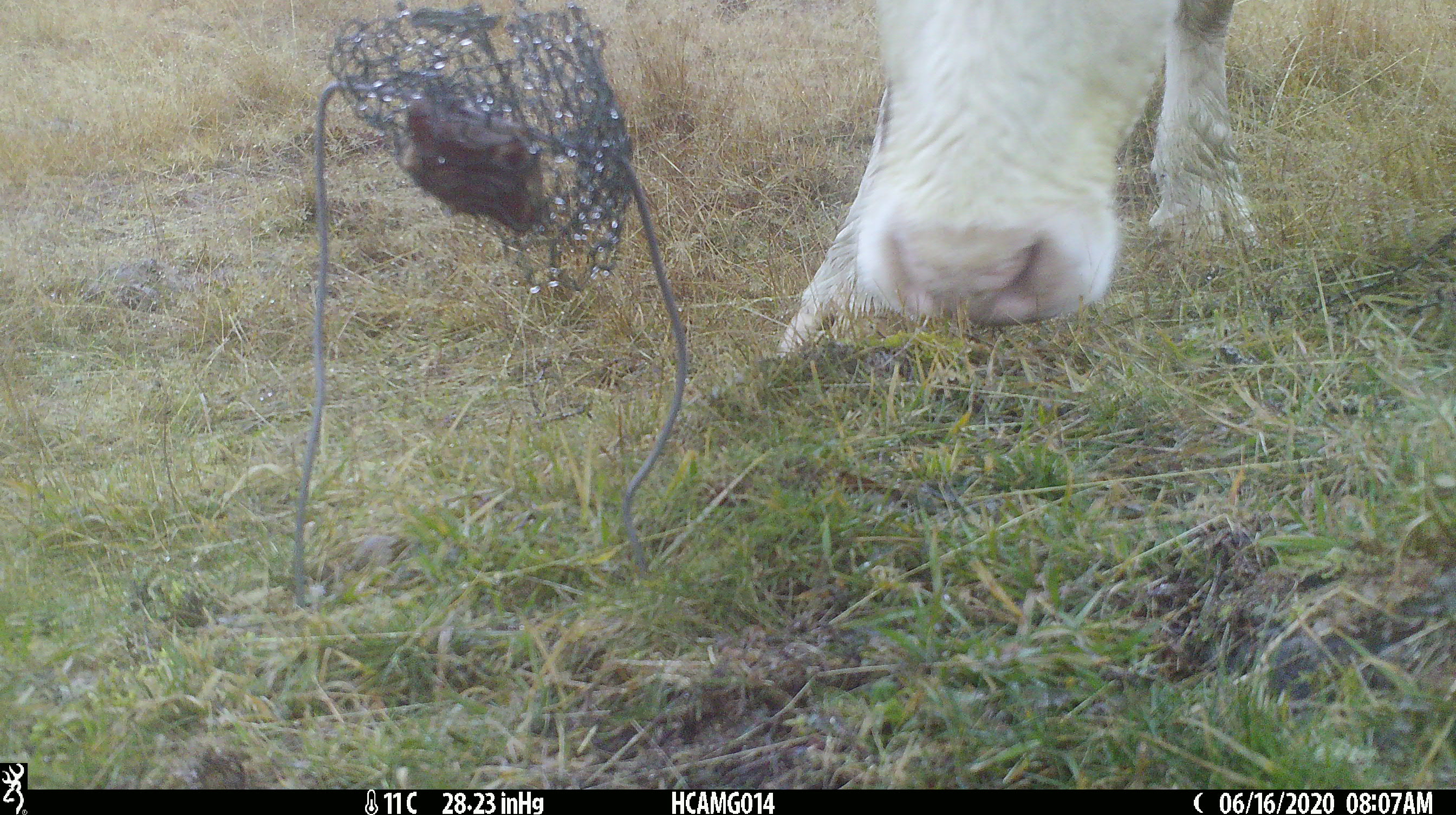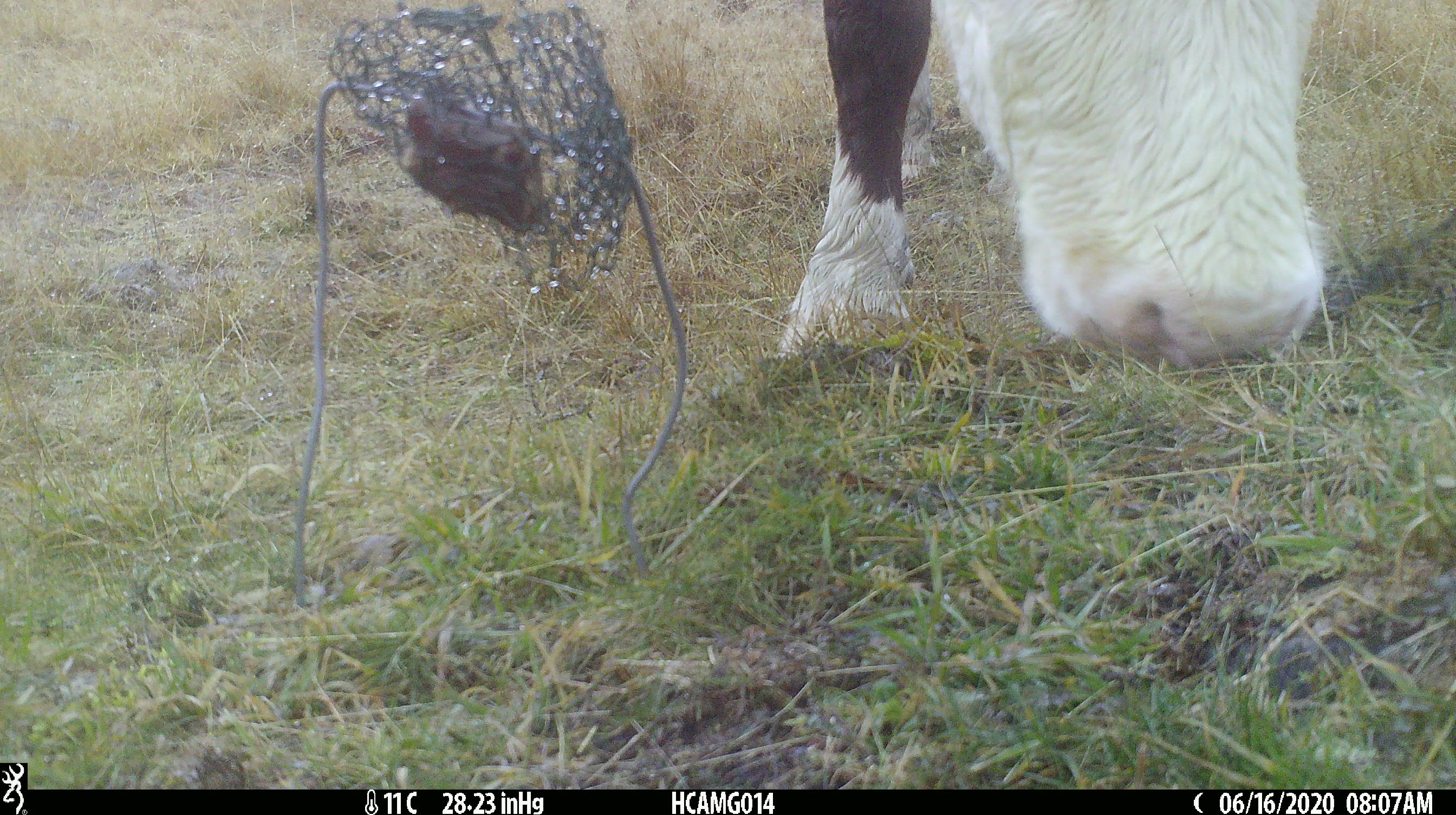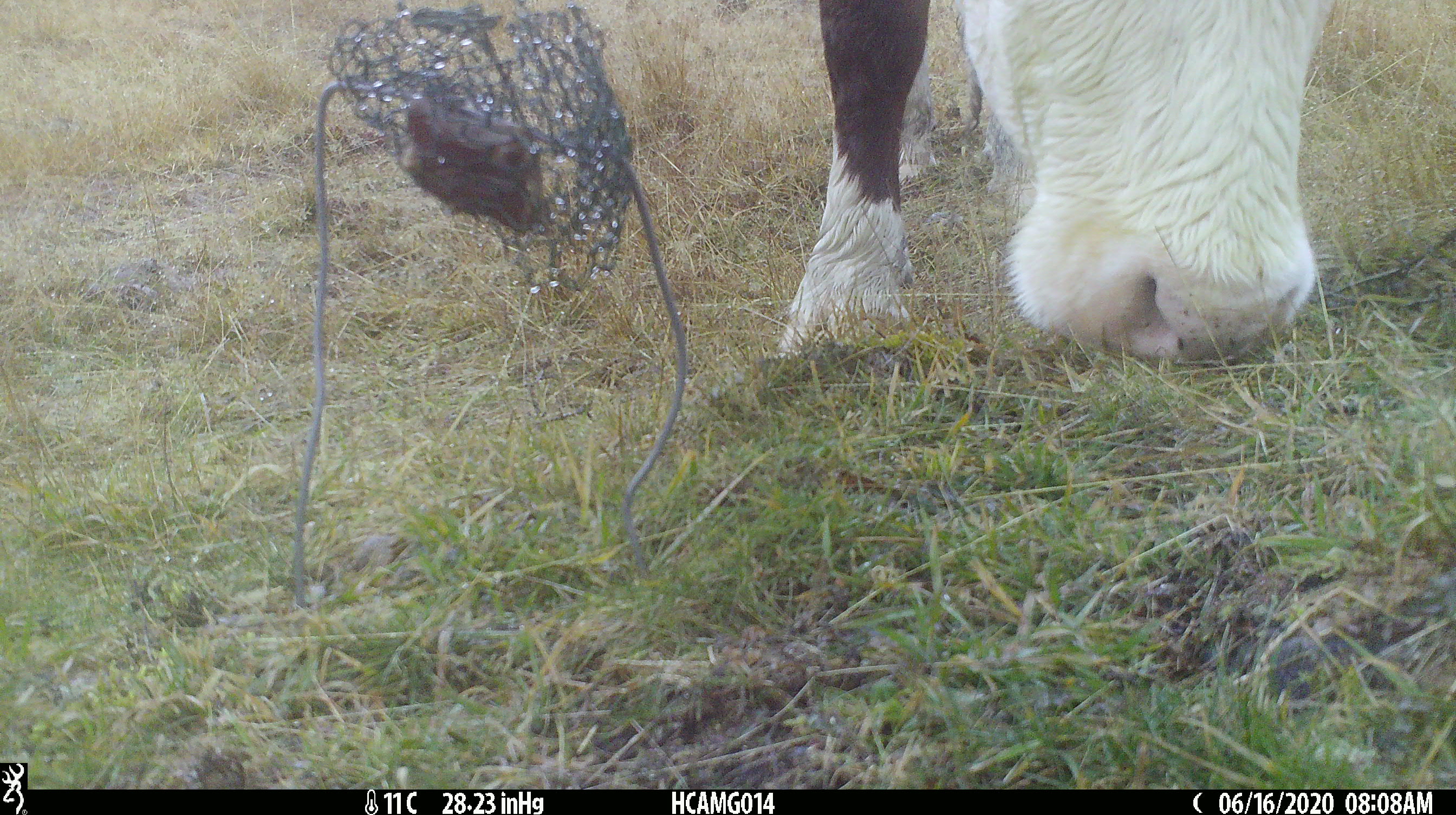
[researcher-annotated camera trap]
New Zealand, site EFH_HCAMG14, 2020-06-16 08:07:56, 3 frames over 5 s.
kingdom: Animalia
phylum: Chordata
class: Mammalia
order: Artiodactyla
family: Bovidae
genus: Bos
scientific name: Bos taurus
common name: domestic cow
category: cow